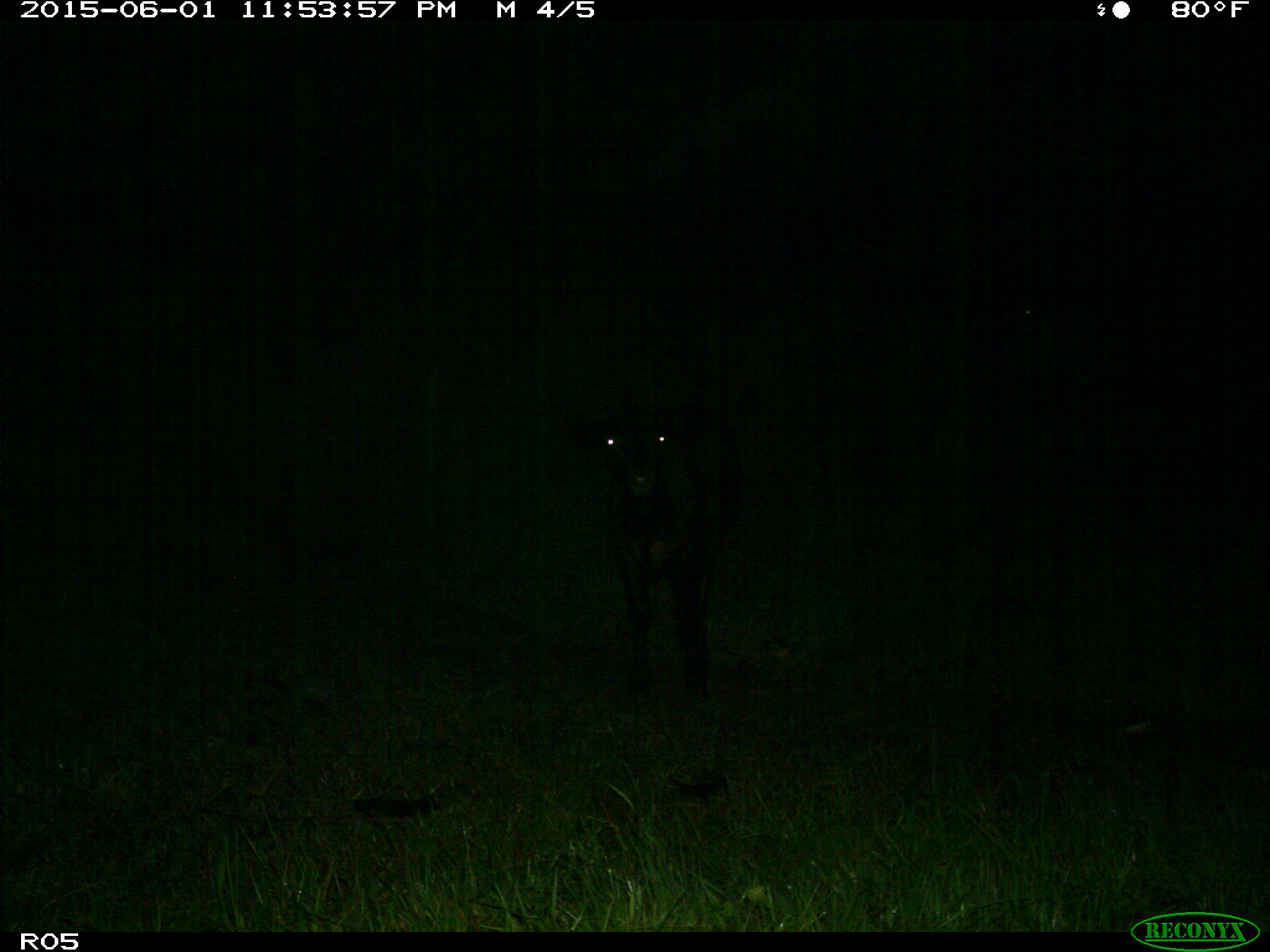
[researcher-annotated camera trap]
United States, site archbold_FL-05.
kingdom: Animalia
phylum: Chordata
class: Mammalia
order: Artiodactyla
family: Bovidae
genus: Bos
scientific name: Bos taurus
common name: domestic cow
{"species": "Bos taurus (domestic cow)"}